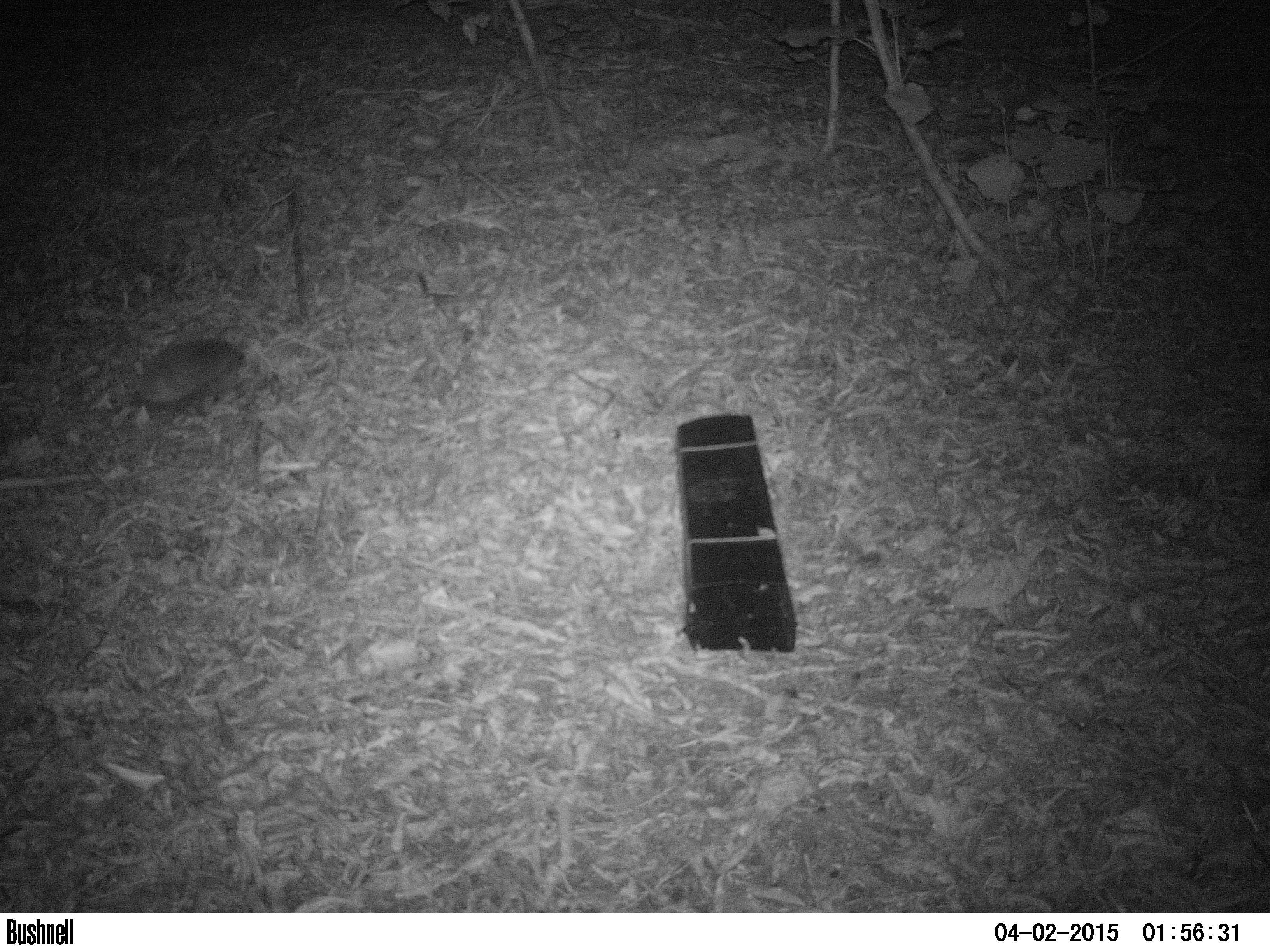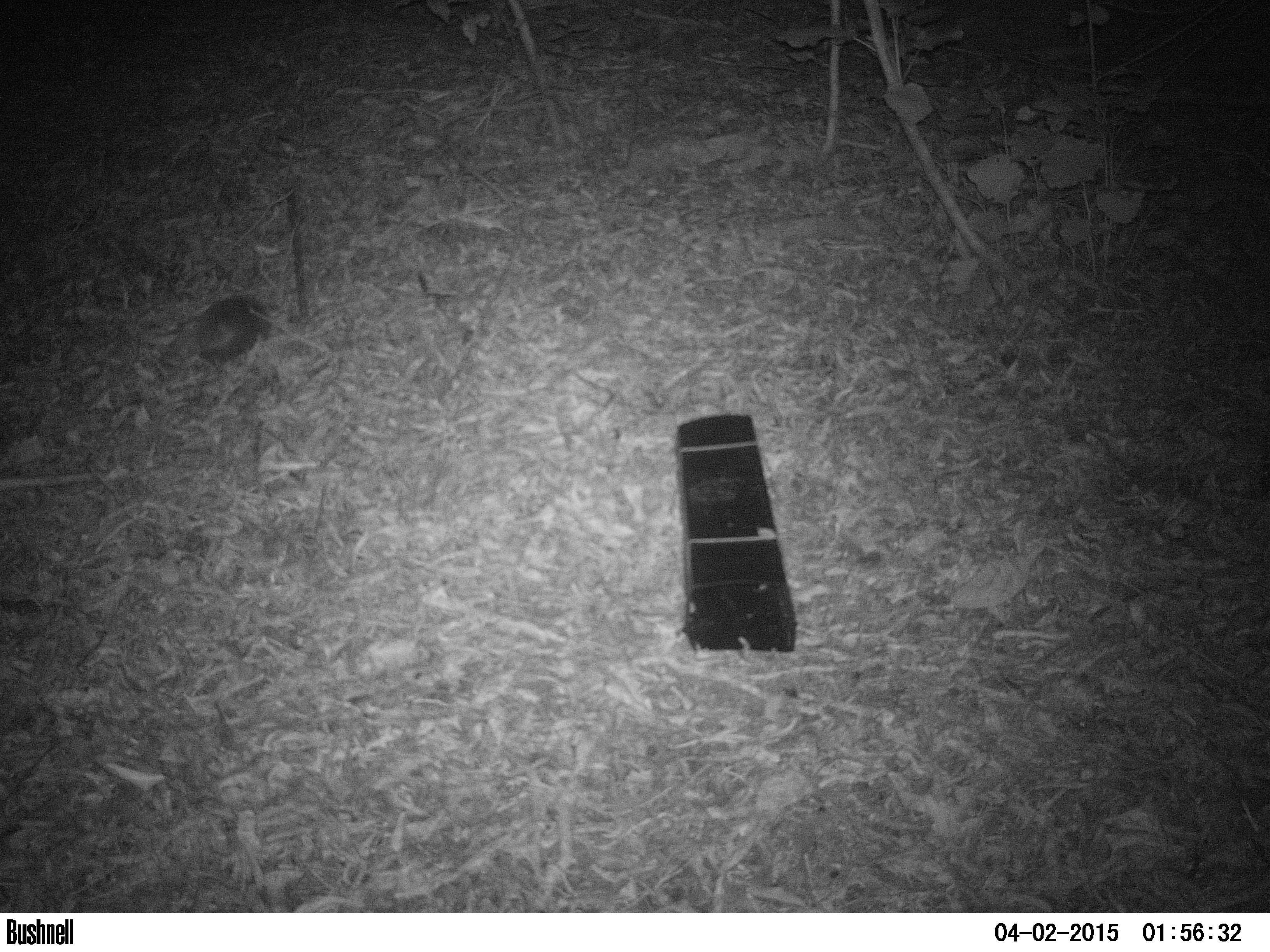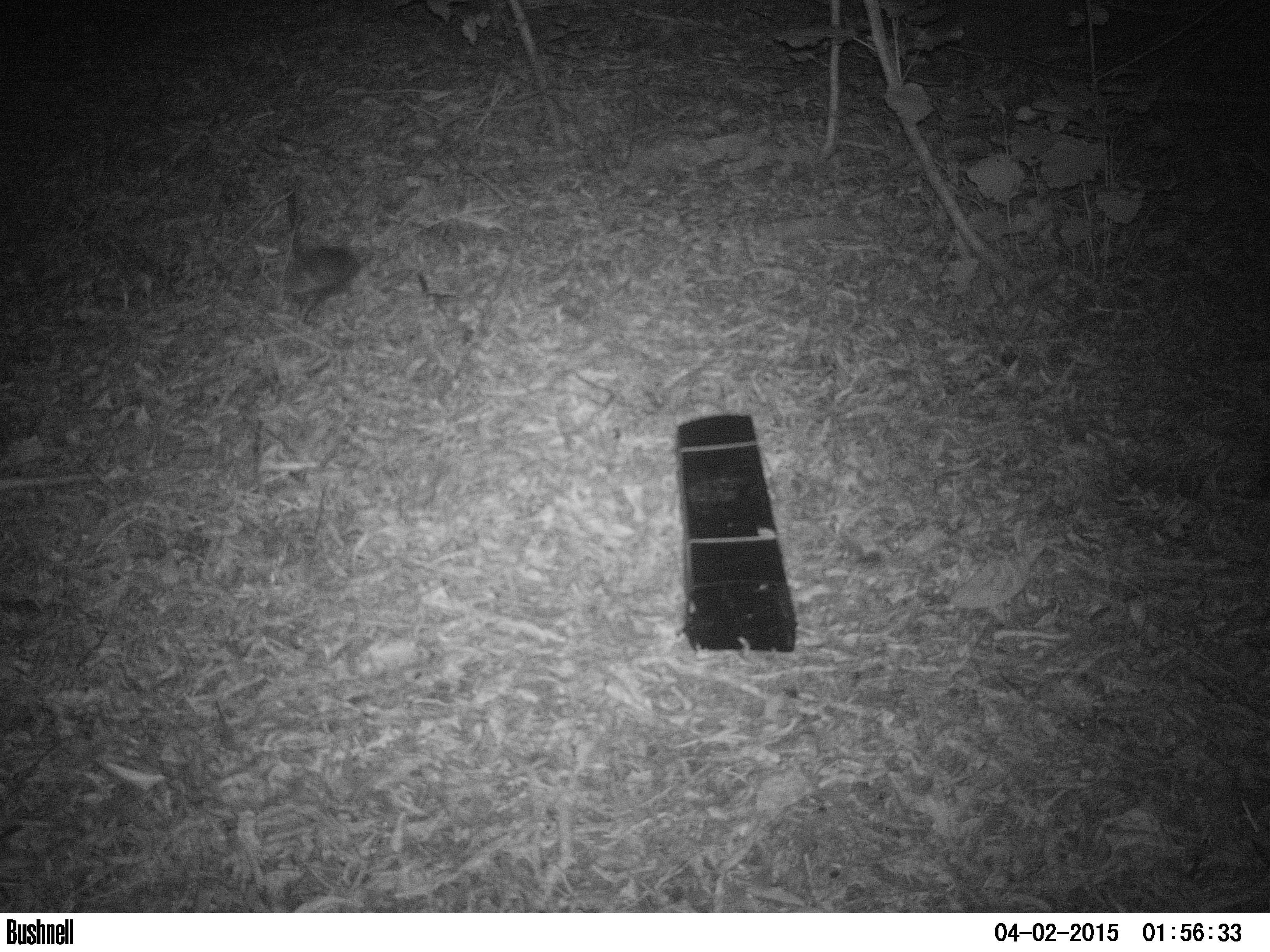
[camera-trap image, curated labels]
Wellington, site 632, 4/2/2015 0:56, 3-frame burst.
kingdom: Animalia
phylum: Chordata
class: Mammalia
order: Eulipotyphla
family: Erinaceidae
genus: Erinaceus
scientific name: Erinaceus europaeus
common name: hedgehog